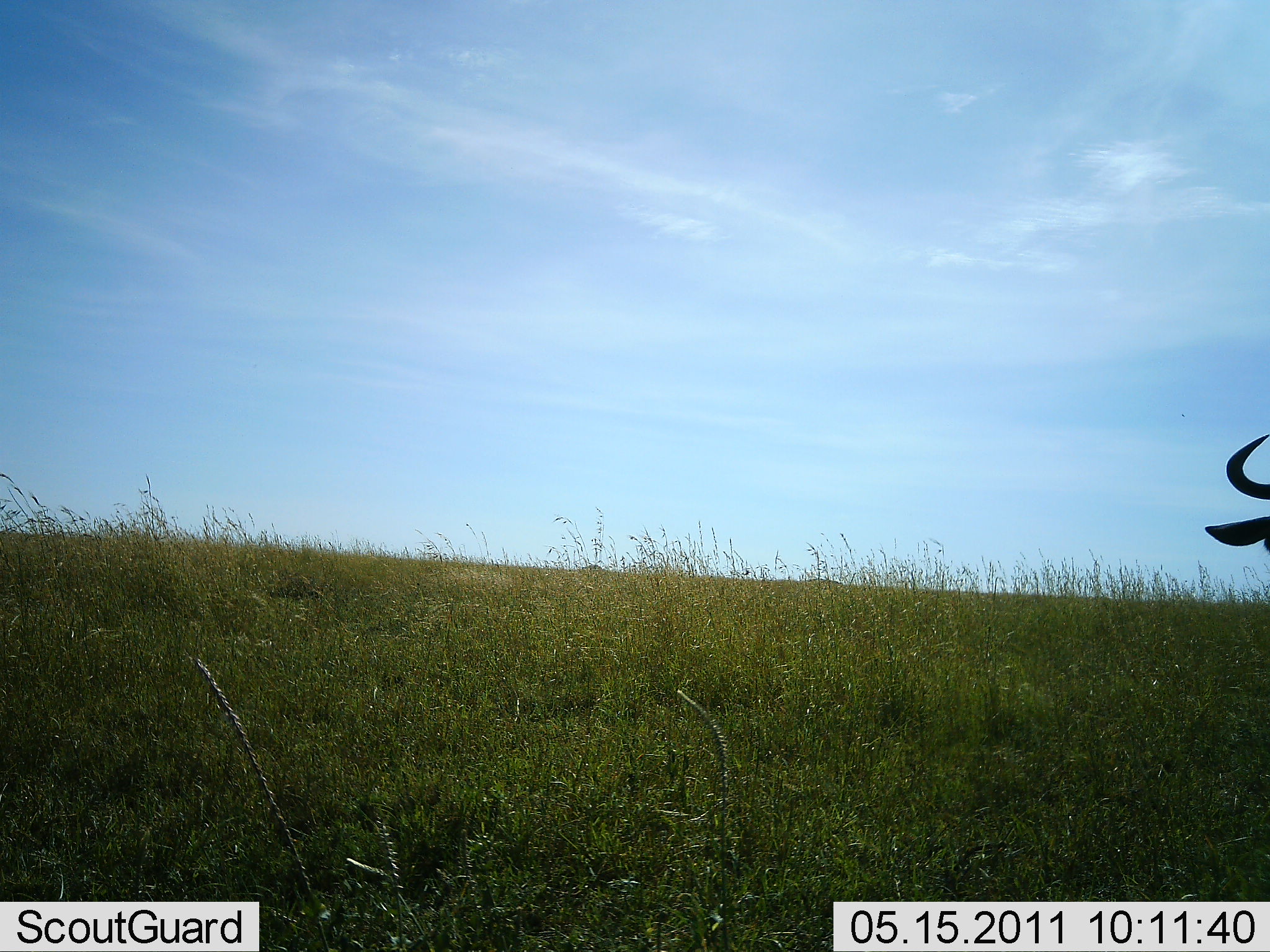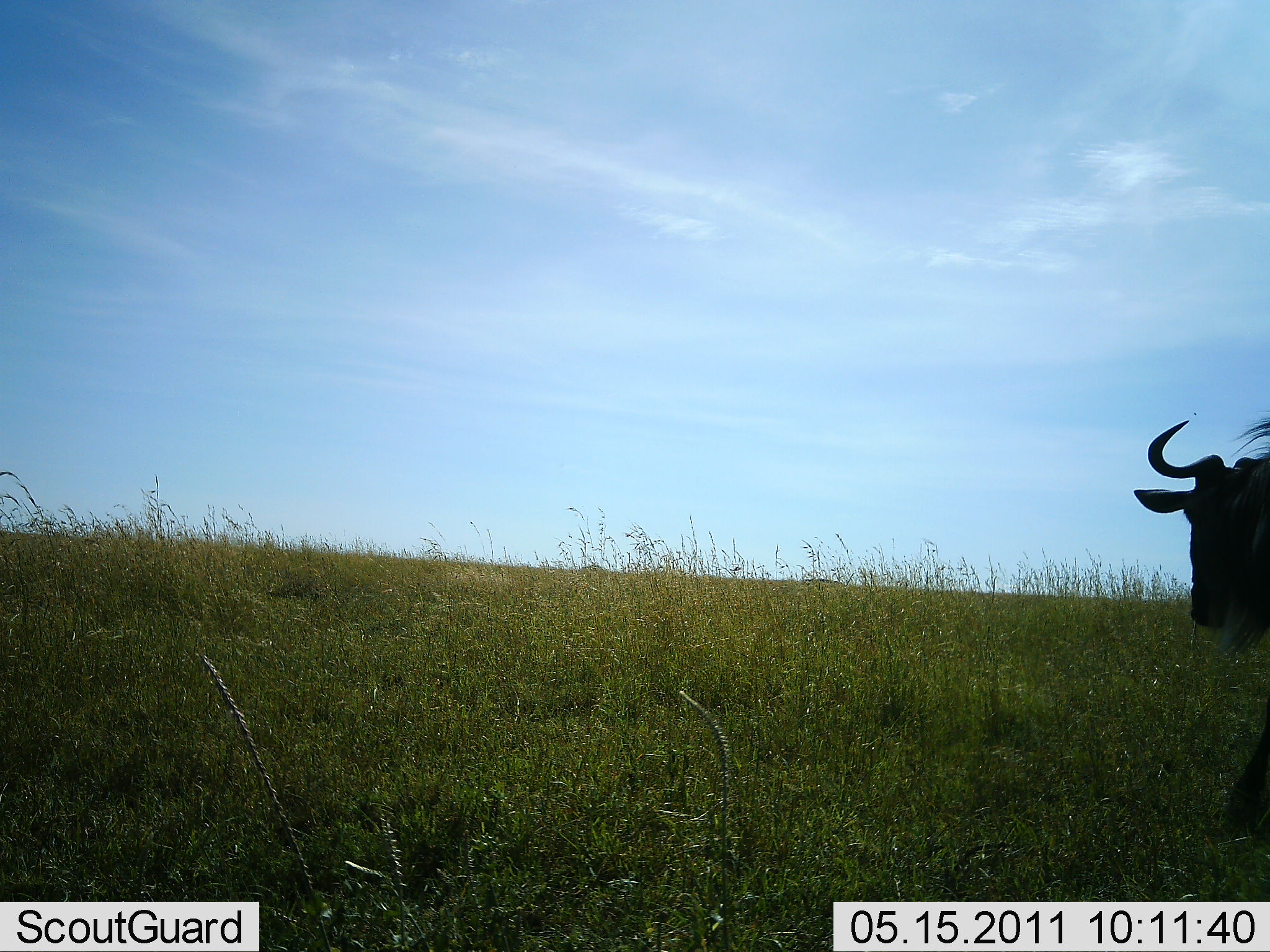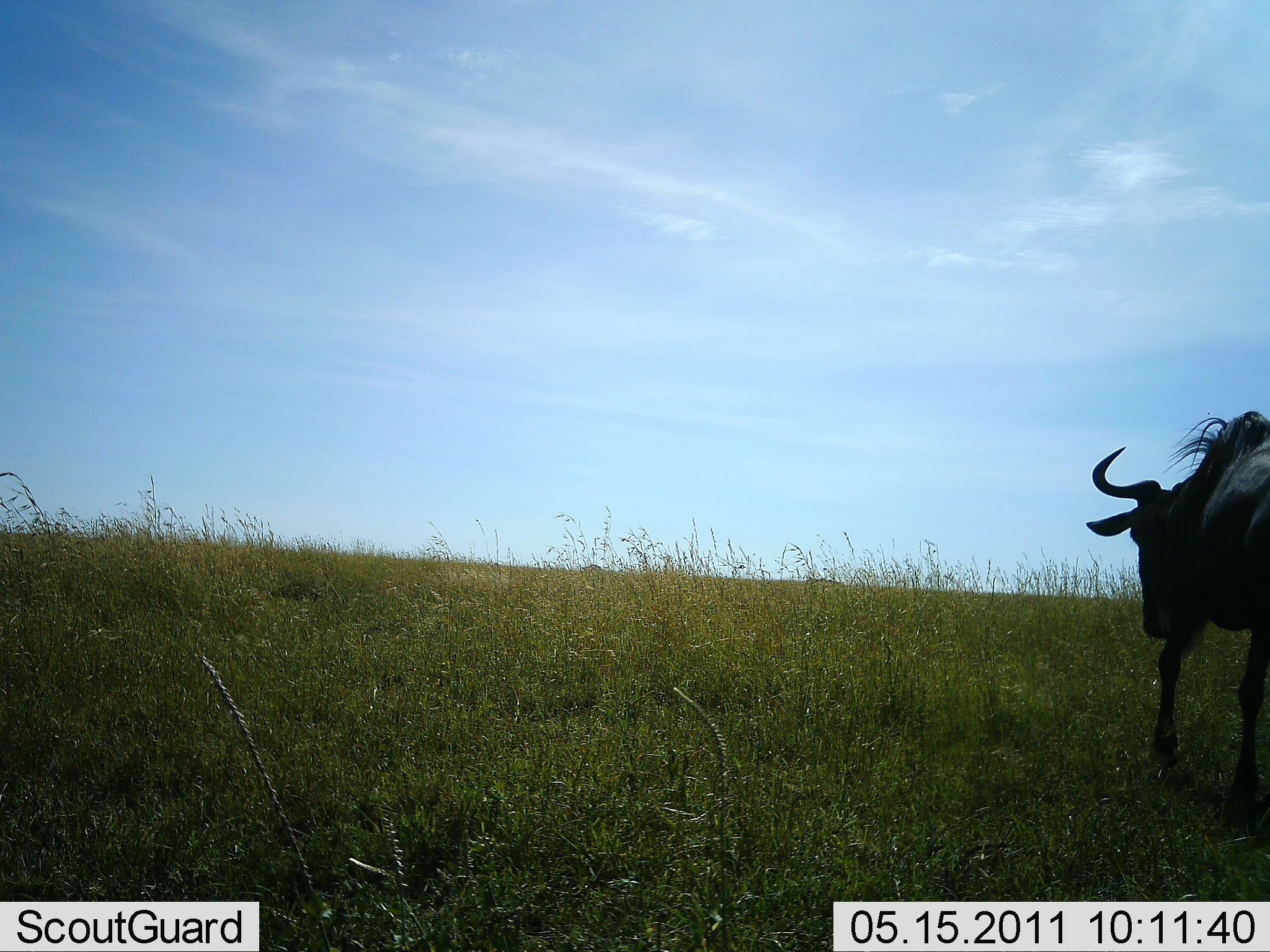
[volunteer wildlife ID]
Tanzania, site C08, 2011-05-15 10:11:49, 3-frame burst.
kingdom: Animalia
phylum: Chordata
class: Mammalia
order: Artiodactyla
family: Bovidae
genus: Connochaetes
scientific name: Connochaetes taurinus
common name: blue wildebeest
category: wildebeest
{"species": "wildebeest (blue wildebeest) (Connochaetes taurinus)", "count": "1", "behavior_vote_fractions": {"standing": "27%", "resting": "0%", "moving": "82%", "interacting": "0%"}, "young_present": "0%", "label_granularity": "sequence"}